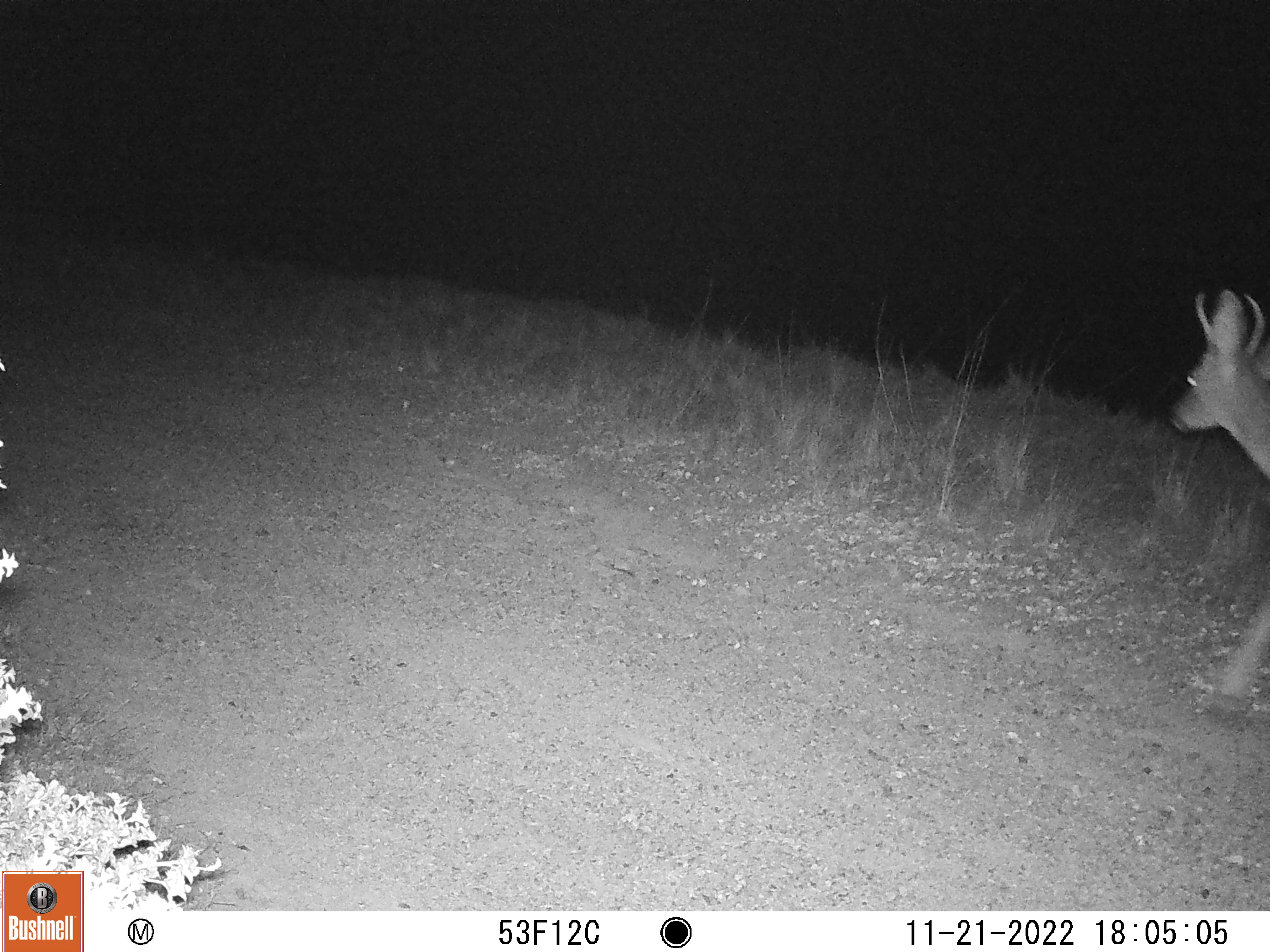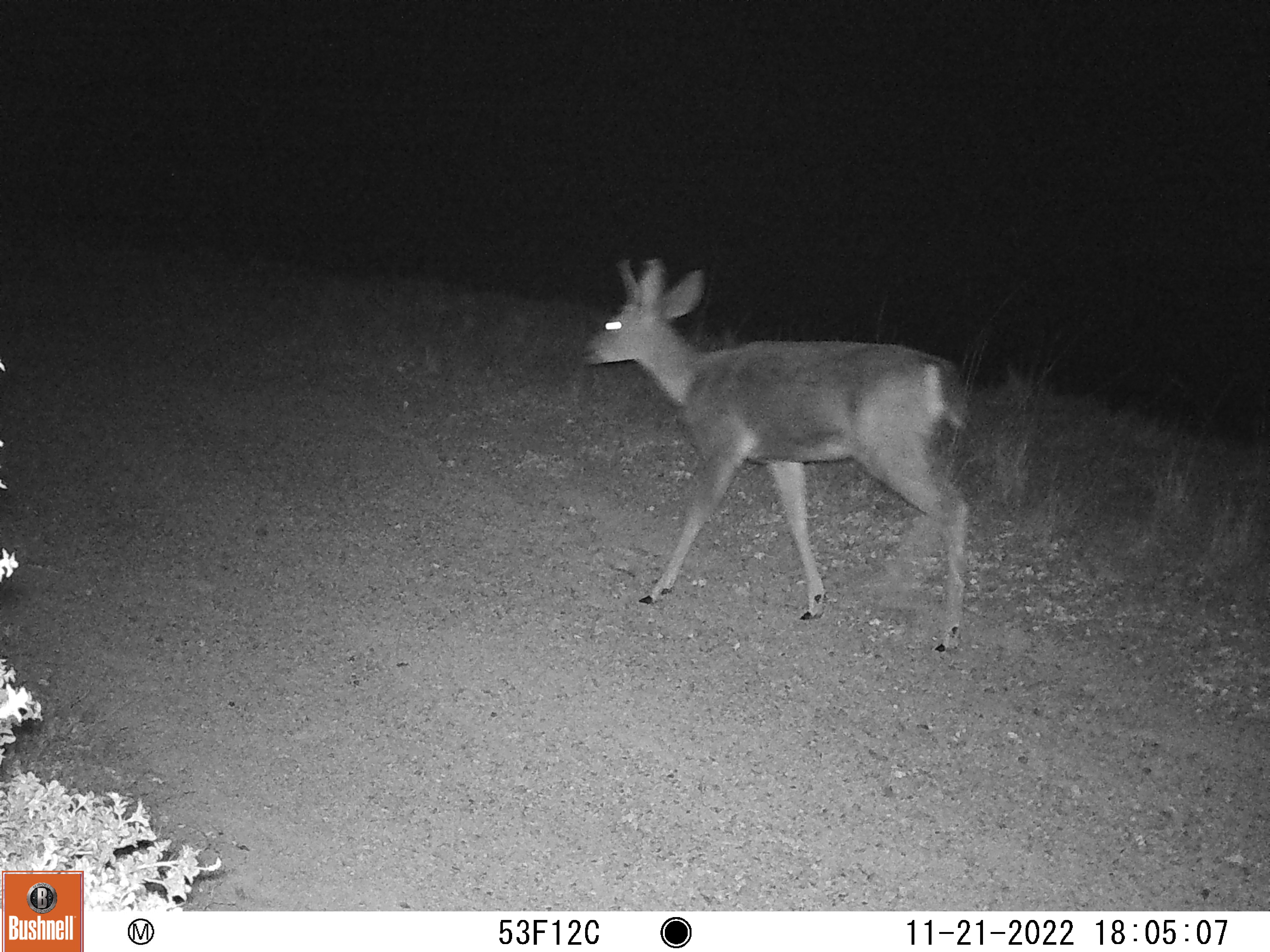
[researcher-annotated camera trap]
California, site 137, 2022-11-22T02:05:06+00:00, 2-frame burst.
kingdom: Animalia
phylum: Chordata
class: Mammalia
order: Artiodactyla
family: Cervidae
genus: Odocoileus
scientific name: Odocoileus hemionus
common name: mule deer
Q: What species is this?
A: Mule deer (Odocoileus hemionus).